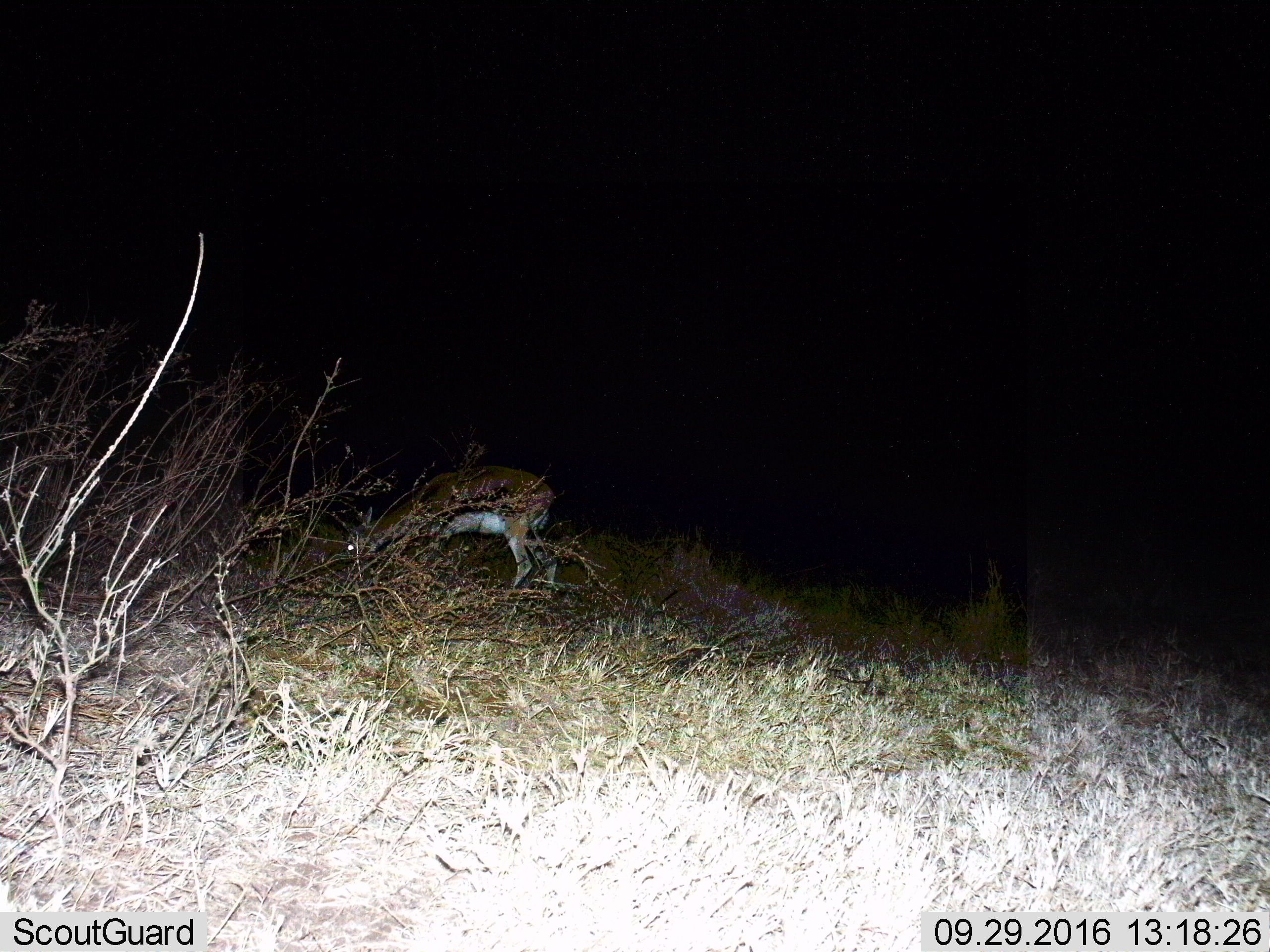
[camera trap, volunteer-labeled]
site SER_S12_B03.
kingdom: Animalia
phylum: Chordata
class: Mammalia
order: Artiodactyla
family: Bovidae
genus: Eudorcas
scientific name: Eudorcas thomsonii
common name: thomson's gazelle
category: gazellethomsons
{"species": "gazellethomsons (thomson's gazelle) (Eudorcas thomsonii)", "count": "1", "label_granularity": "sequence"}